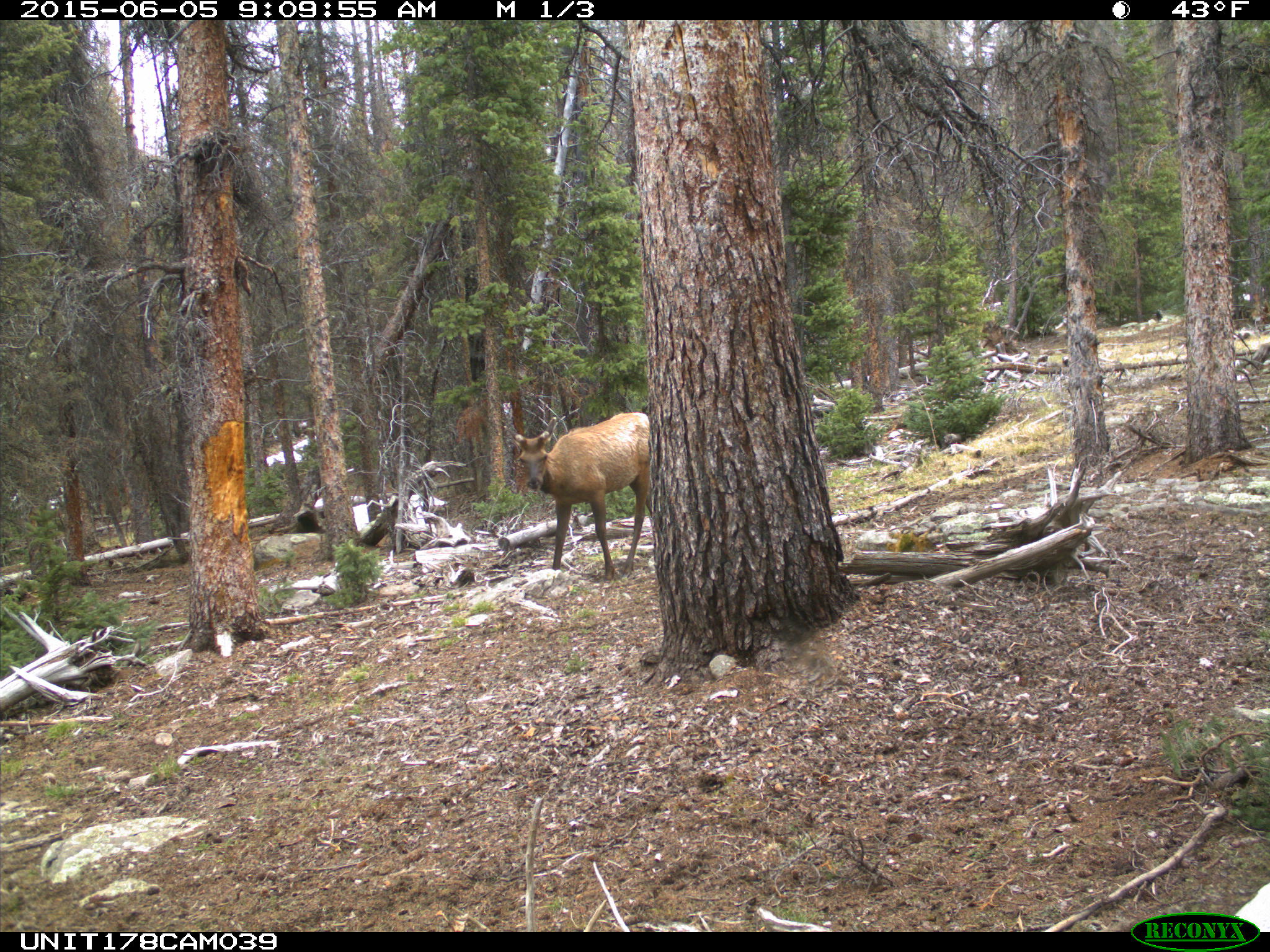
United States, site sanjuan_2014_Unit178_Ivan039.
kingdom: Animalia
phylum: Chordata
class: Mammalia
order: Artiodactyla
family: Cervidae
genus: Cervus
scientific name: Cervus elaphus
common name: red deer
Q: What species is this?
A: Cervus elaphus (red deer).